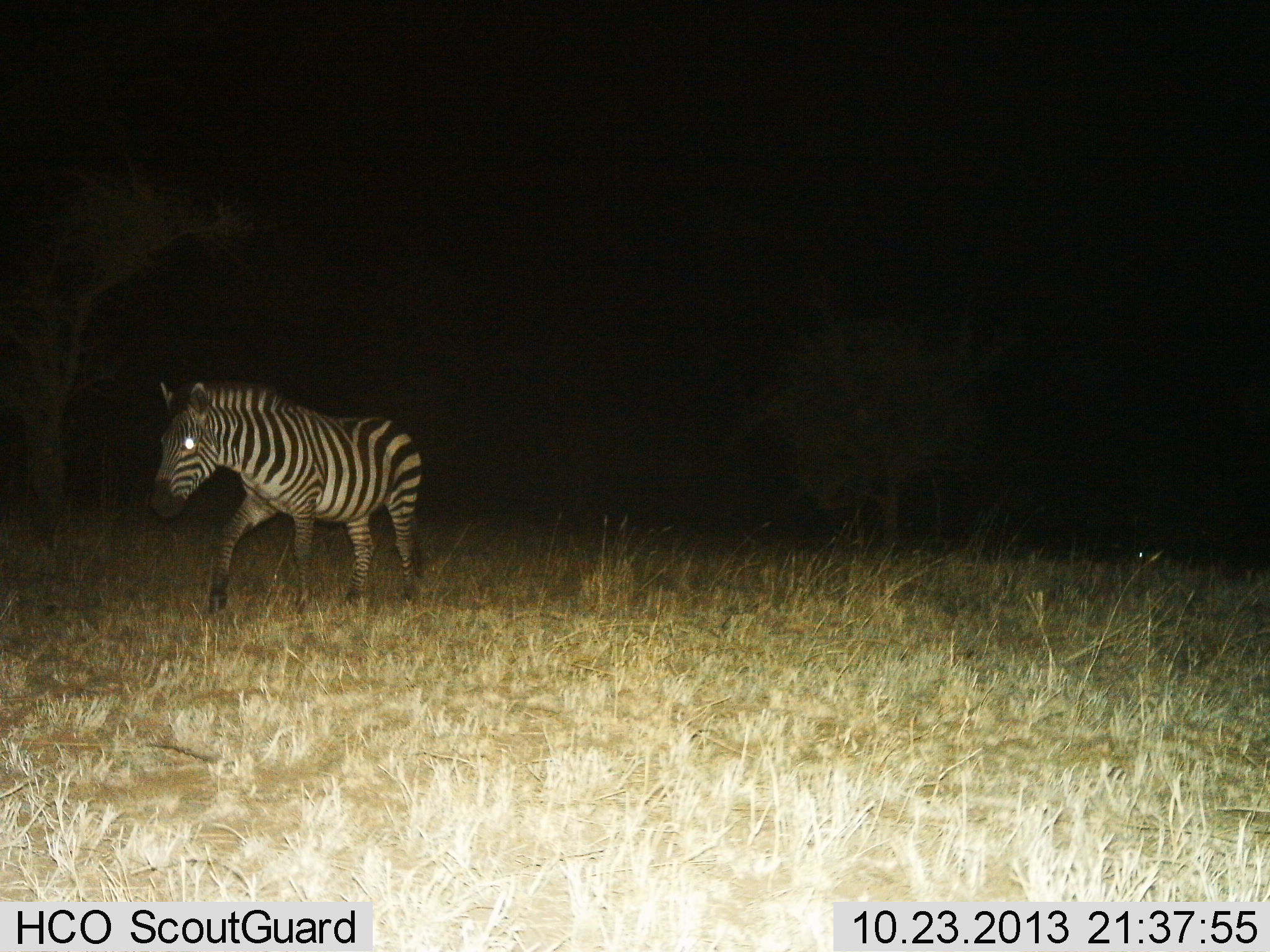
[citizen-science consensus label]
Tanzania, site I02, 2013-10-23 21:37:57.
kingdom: Animalia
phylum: Chordata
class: Mammalia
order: Perissodactyla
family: Equidae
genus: Equus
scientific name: Equus quagga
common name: plains zebra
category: zebra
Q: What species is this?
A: Zebra (plains zebra) (Equus quagga).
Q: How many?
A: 1.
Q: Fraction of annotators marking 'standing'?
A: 16%.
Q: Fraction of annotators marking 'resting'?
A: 0%.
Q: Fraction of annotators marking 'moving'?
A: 88%.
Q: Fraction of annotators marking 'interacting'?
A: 0%.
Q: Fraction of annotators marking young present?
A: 0%.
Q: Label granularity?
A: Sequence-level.